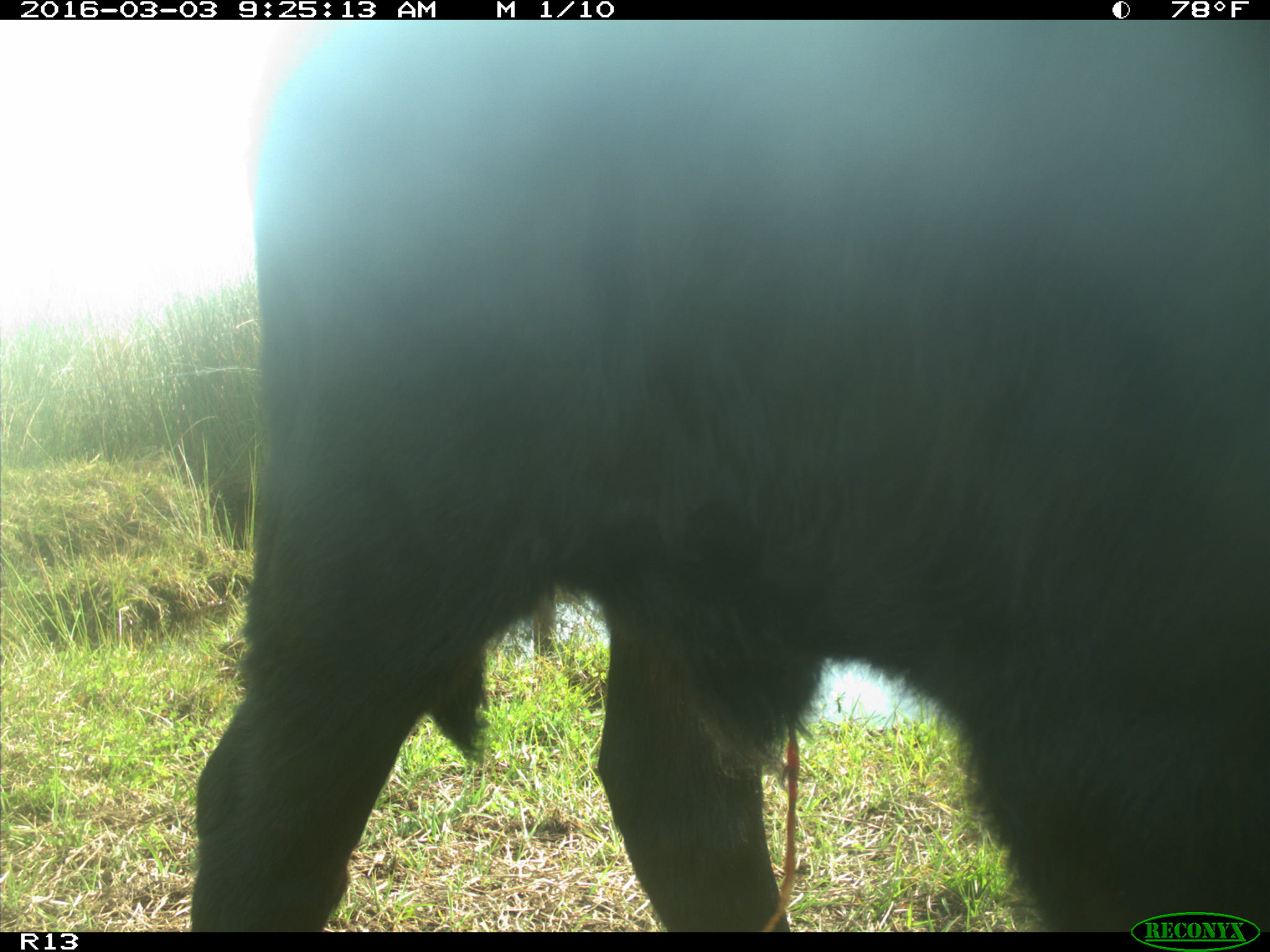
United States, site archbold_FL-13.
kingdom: Animalia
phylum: Chordata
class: Mammalia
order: Artiodactyla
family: Bovidae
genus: Bos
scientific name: Bos taurus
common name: domestic cow